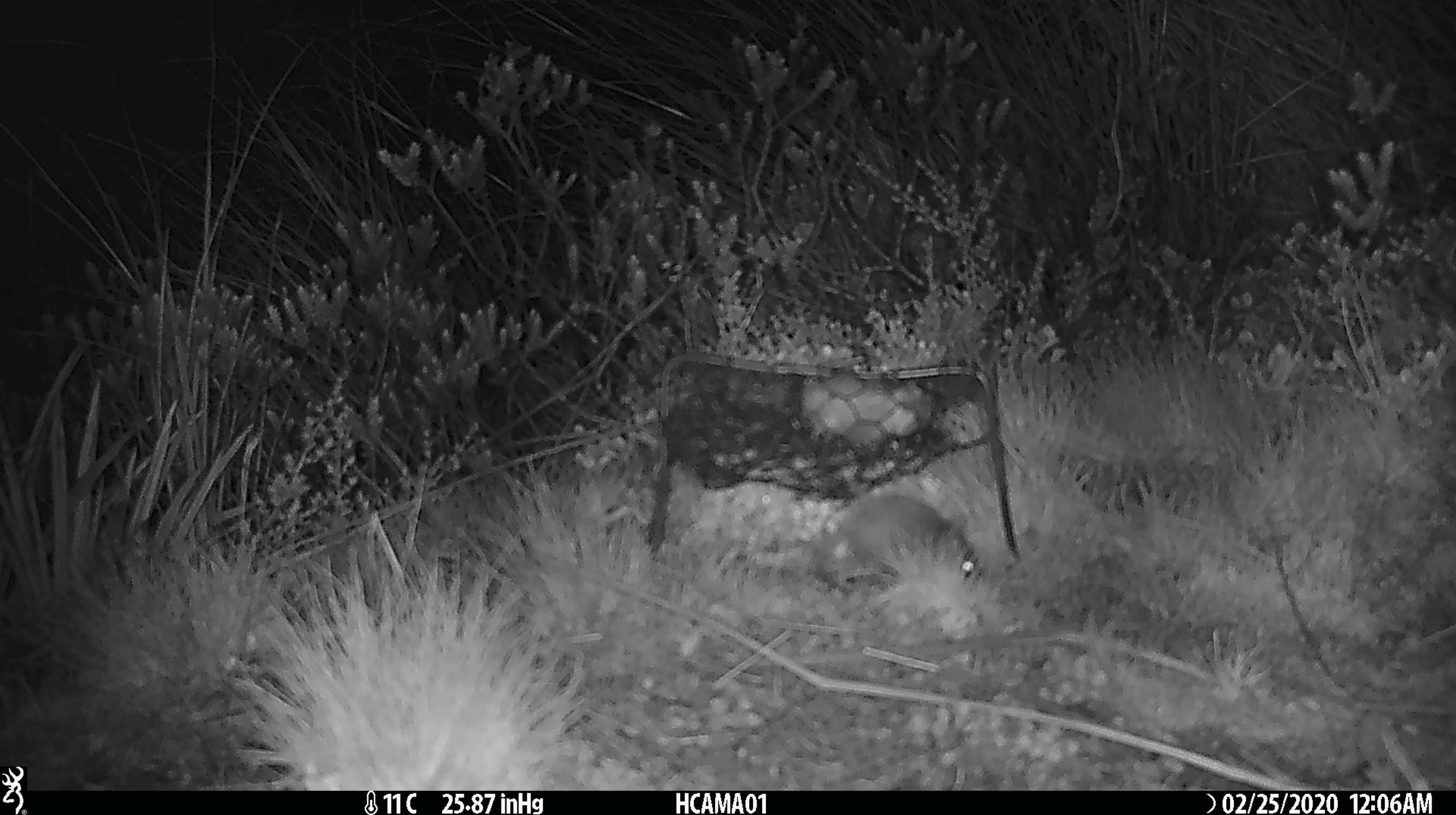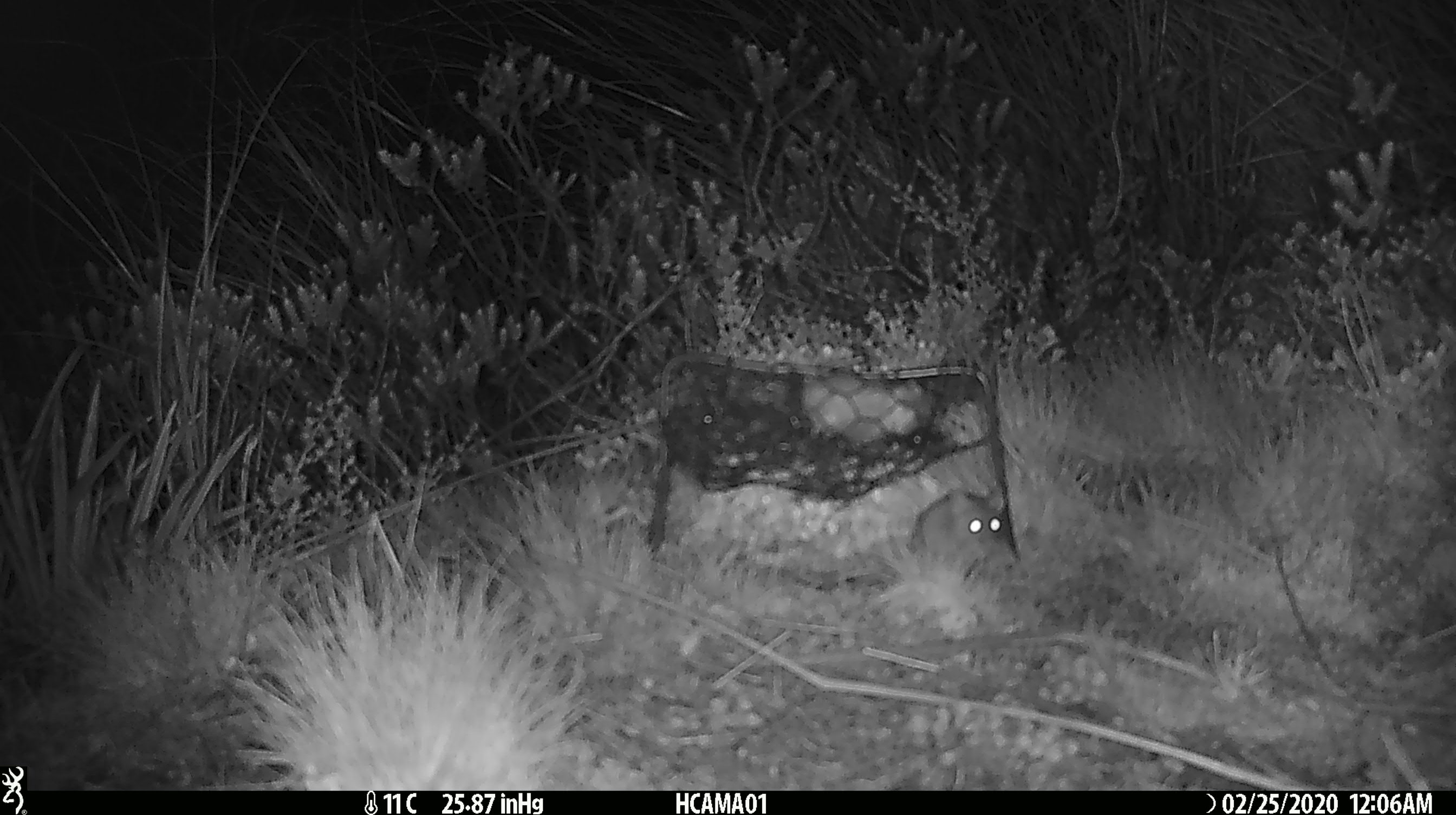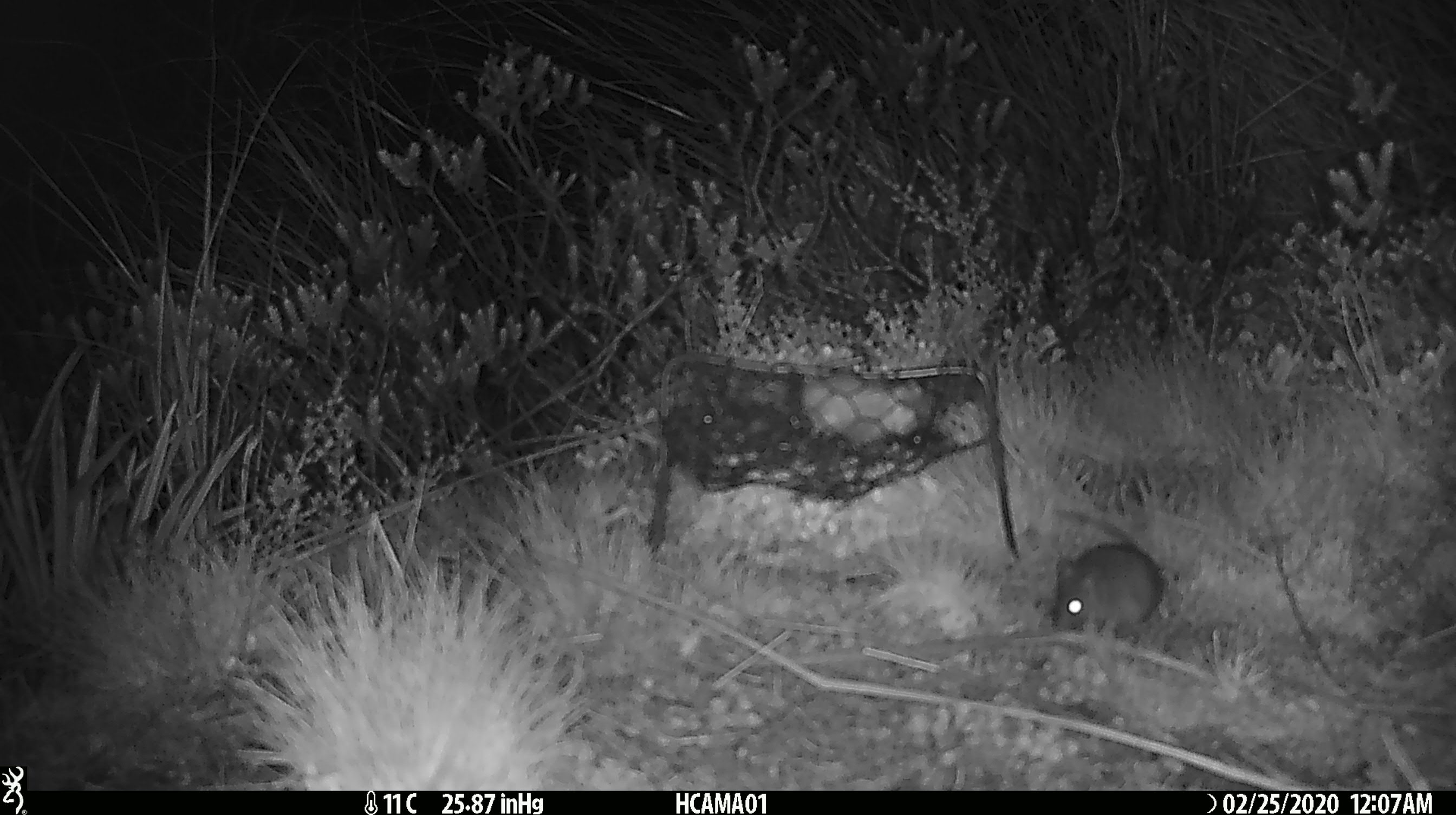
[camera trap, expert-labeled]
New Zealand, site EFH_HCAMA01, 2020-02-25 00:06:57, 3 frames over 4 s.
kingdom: Animalia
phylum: Chordata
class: Mammalia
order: Rodentia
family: Muridae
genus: Mus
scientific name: Mus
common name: mouse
Mouse (Mus).